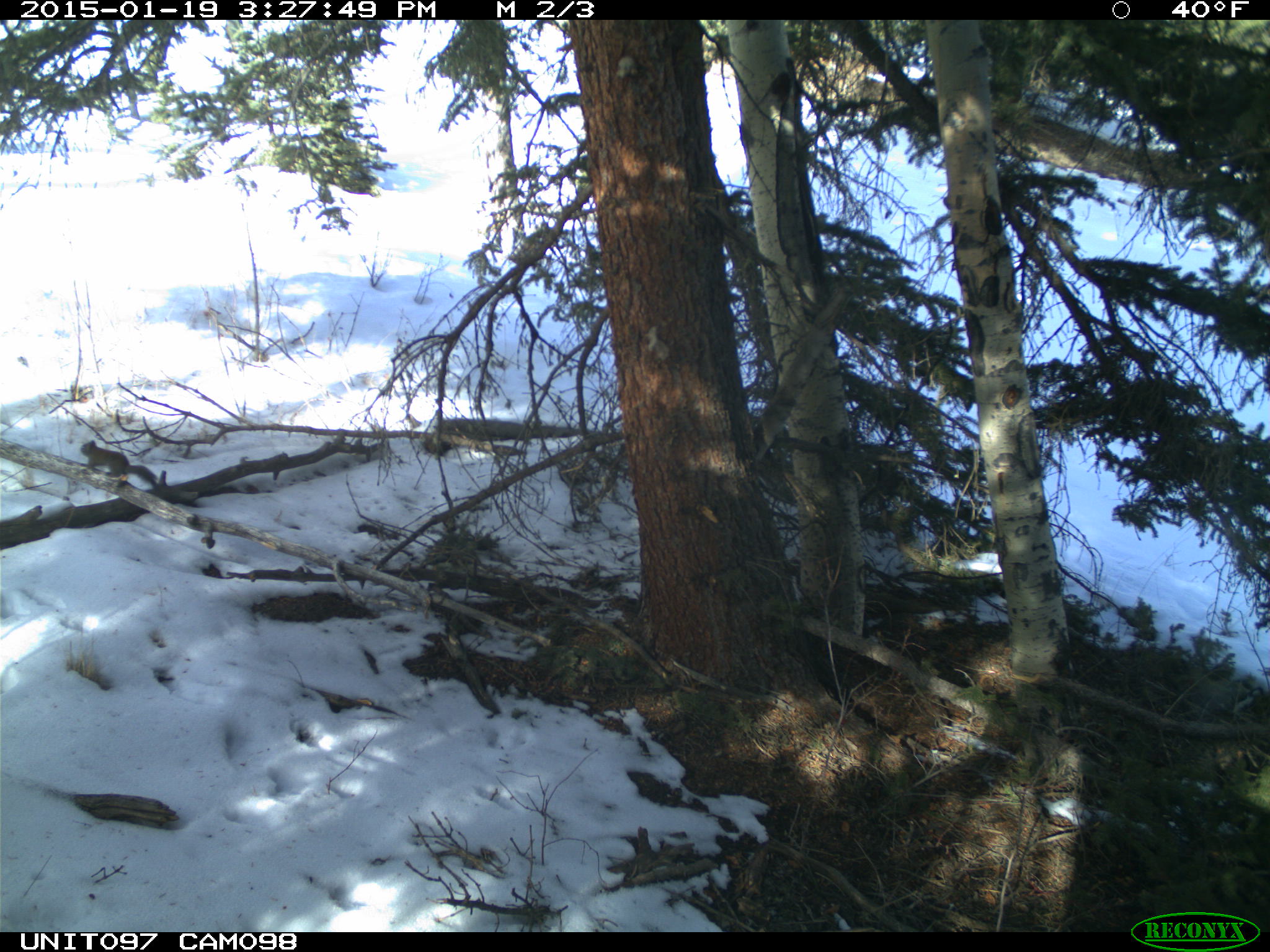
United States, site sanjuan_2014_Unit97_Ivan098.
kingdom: Animalia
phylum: Chordata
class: Mammalia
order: Rodentia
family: Sciuridae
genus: Tamiasciurus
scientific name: Tamiasciurus hudsonicus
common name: american red squirrel